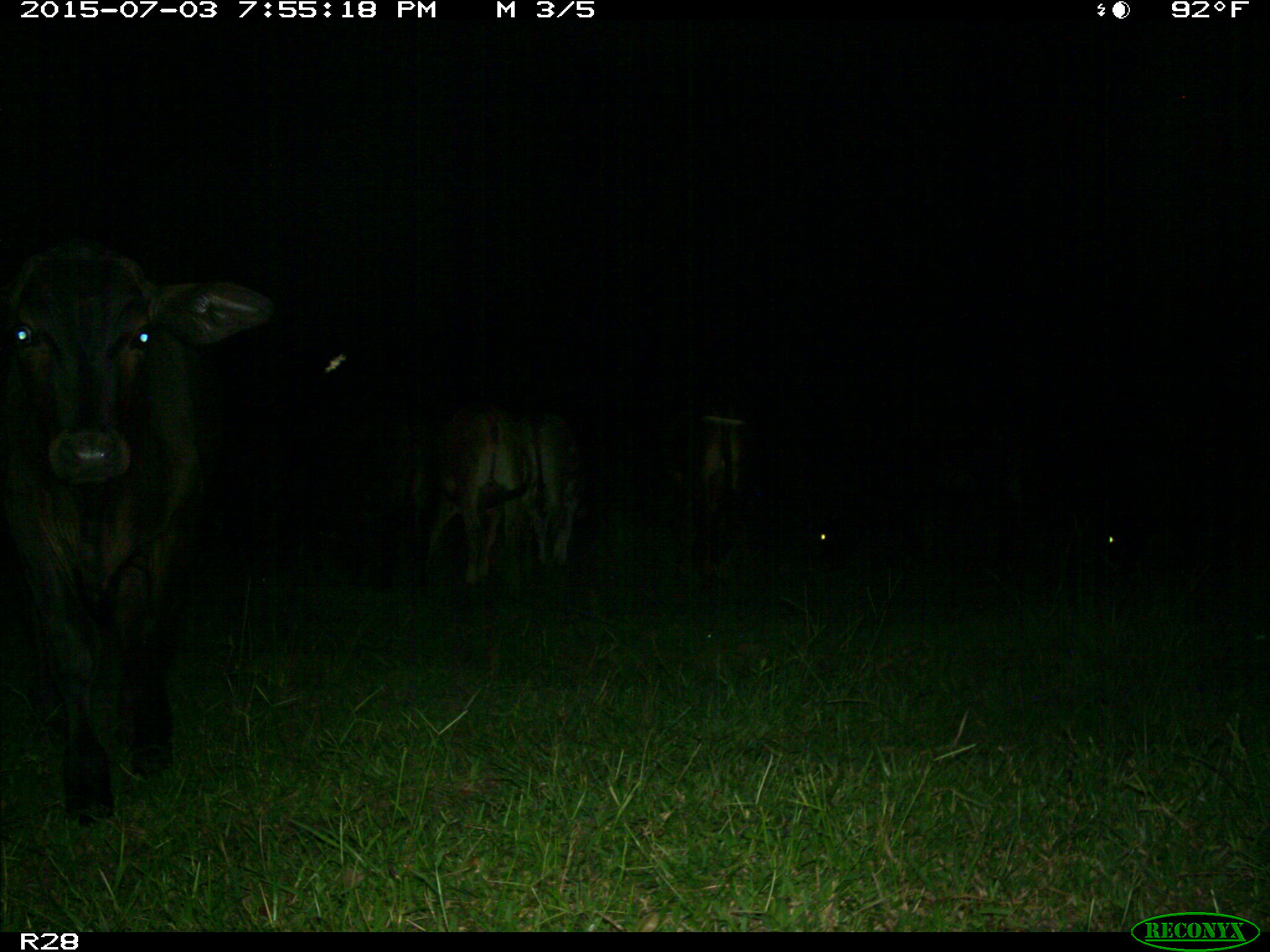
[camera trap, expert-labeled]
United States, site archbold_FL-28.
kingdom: Animalia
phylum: Chordata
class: Mammalia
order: Artiodactyla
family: Bovidae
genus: Bos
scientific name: Bos taurus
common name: domestic cow